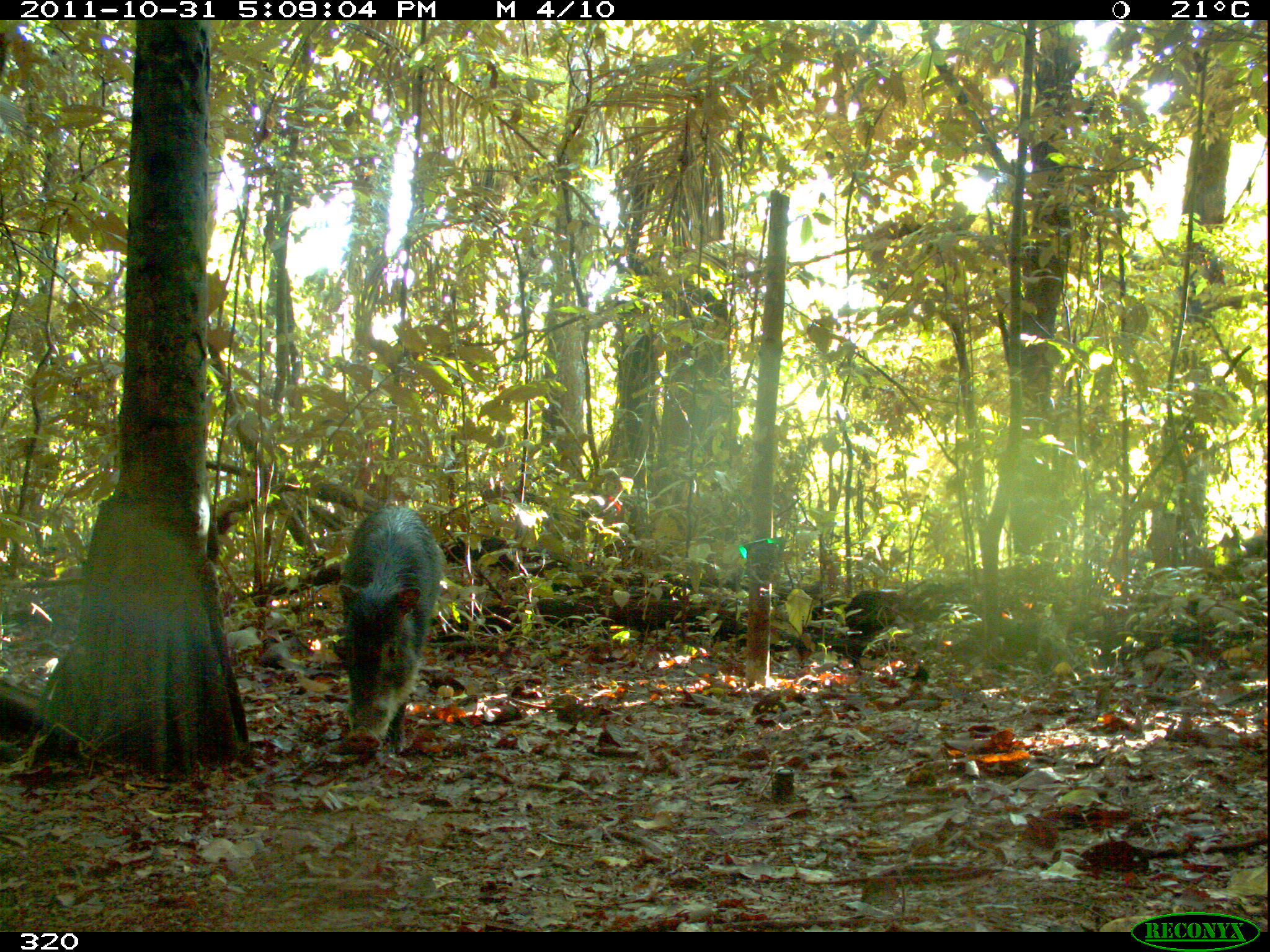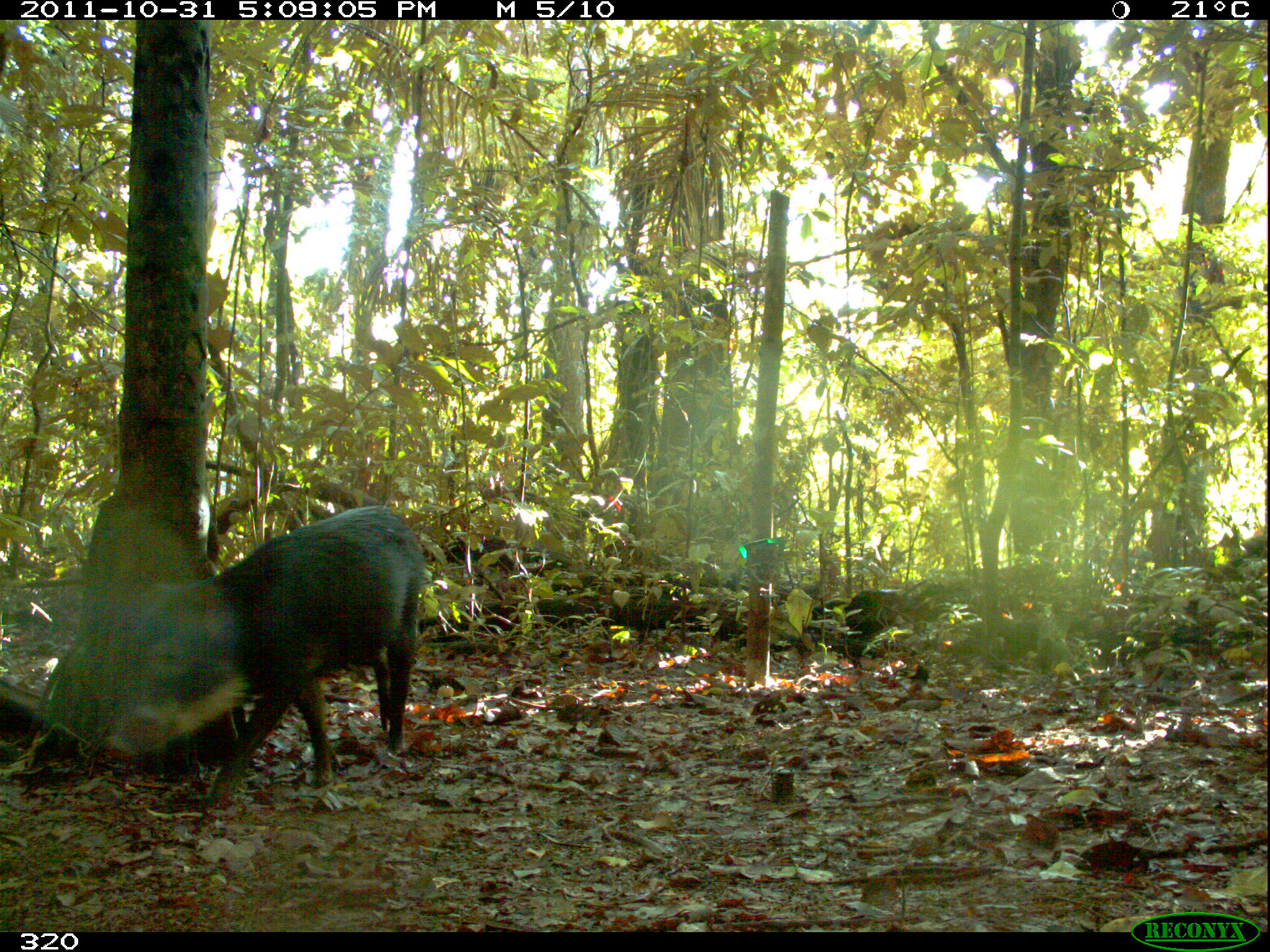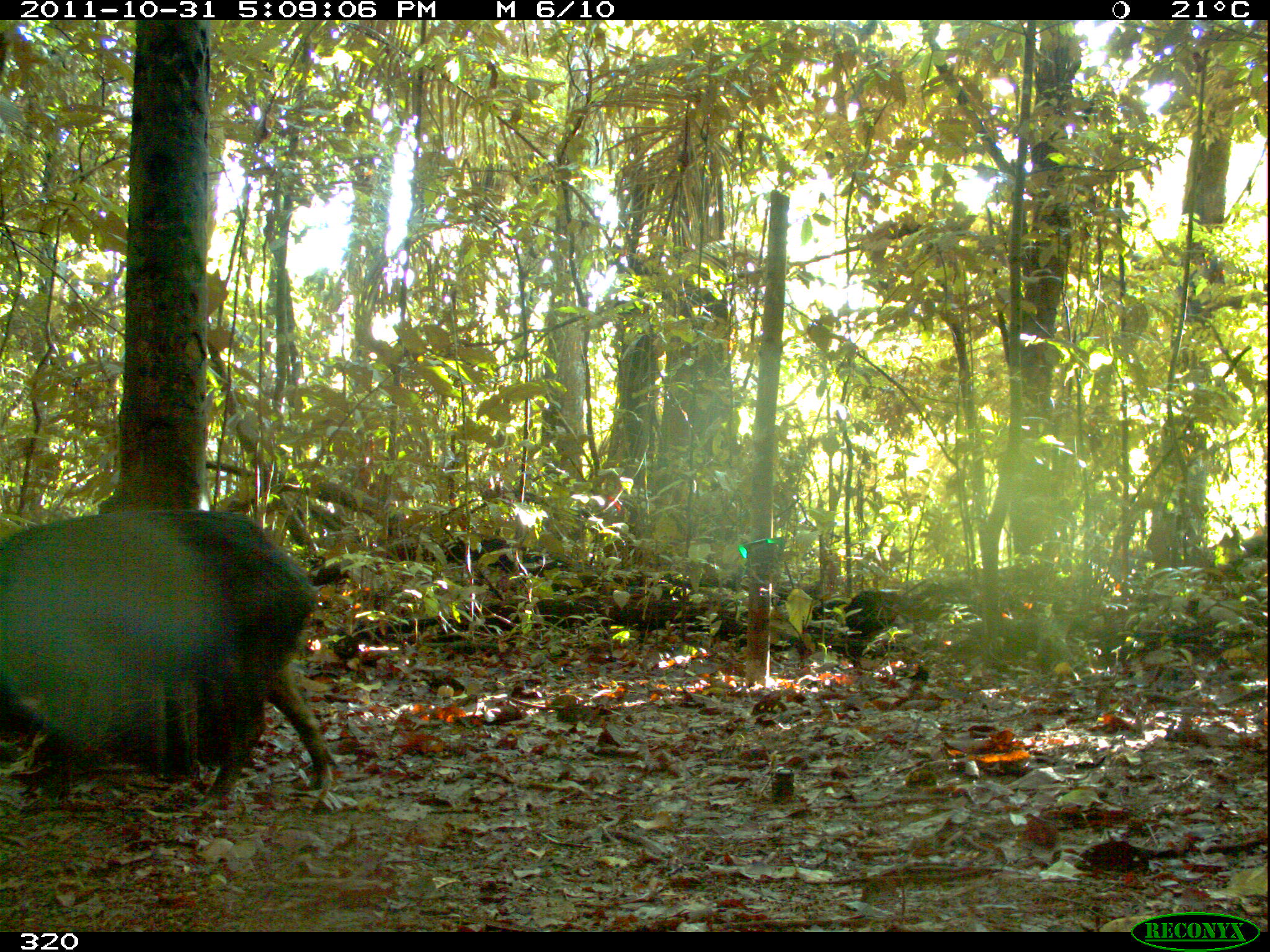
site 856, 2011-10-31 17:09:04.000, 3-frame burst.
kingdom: Animalia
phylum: Chordata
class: Mammalia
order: Artiodactyla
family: Tayassuidae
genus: Tayassu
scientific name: Tayassu pecari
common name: white-lipped peccary